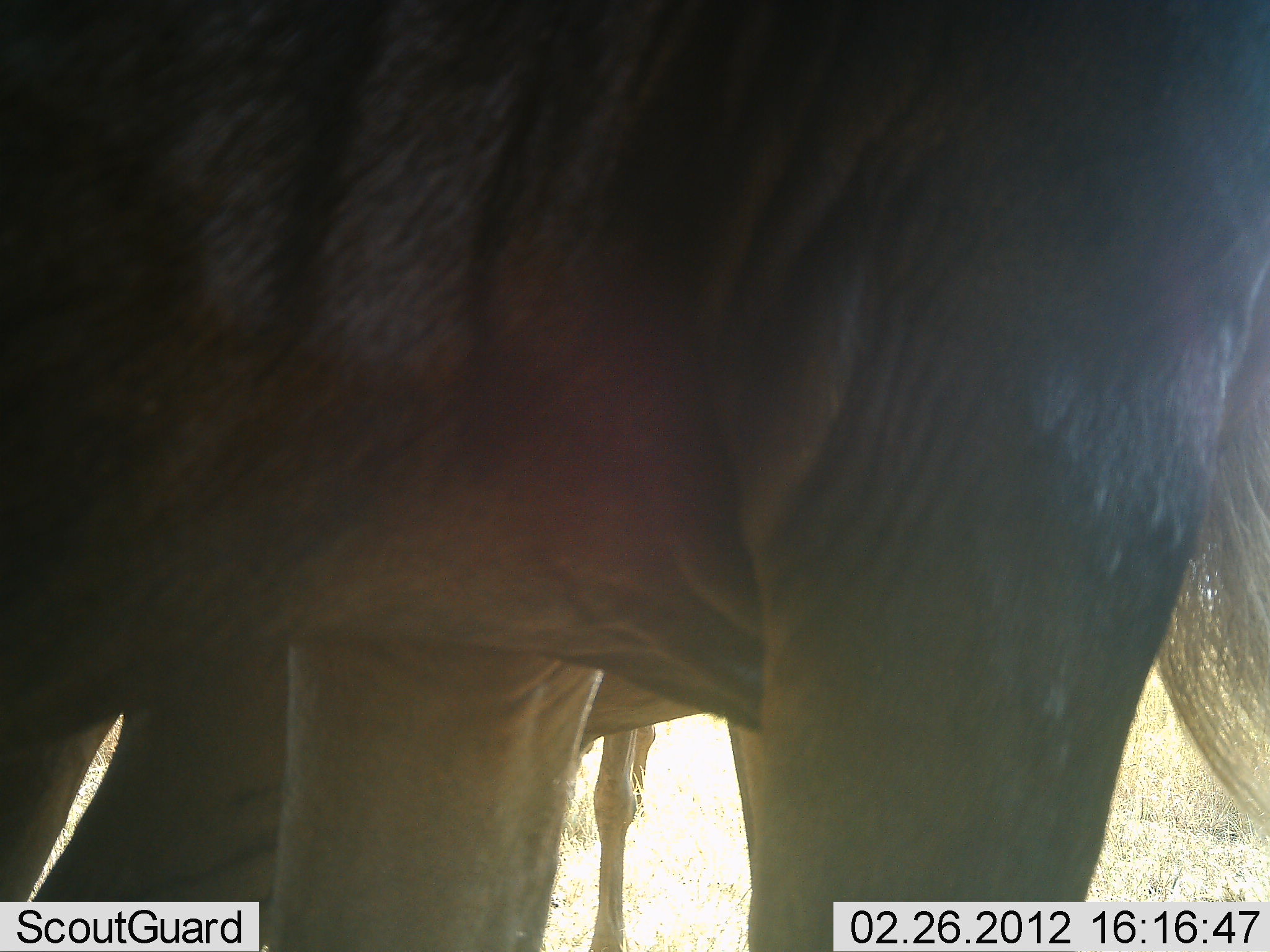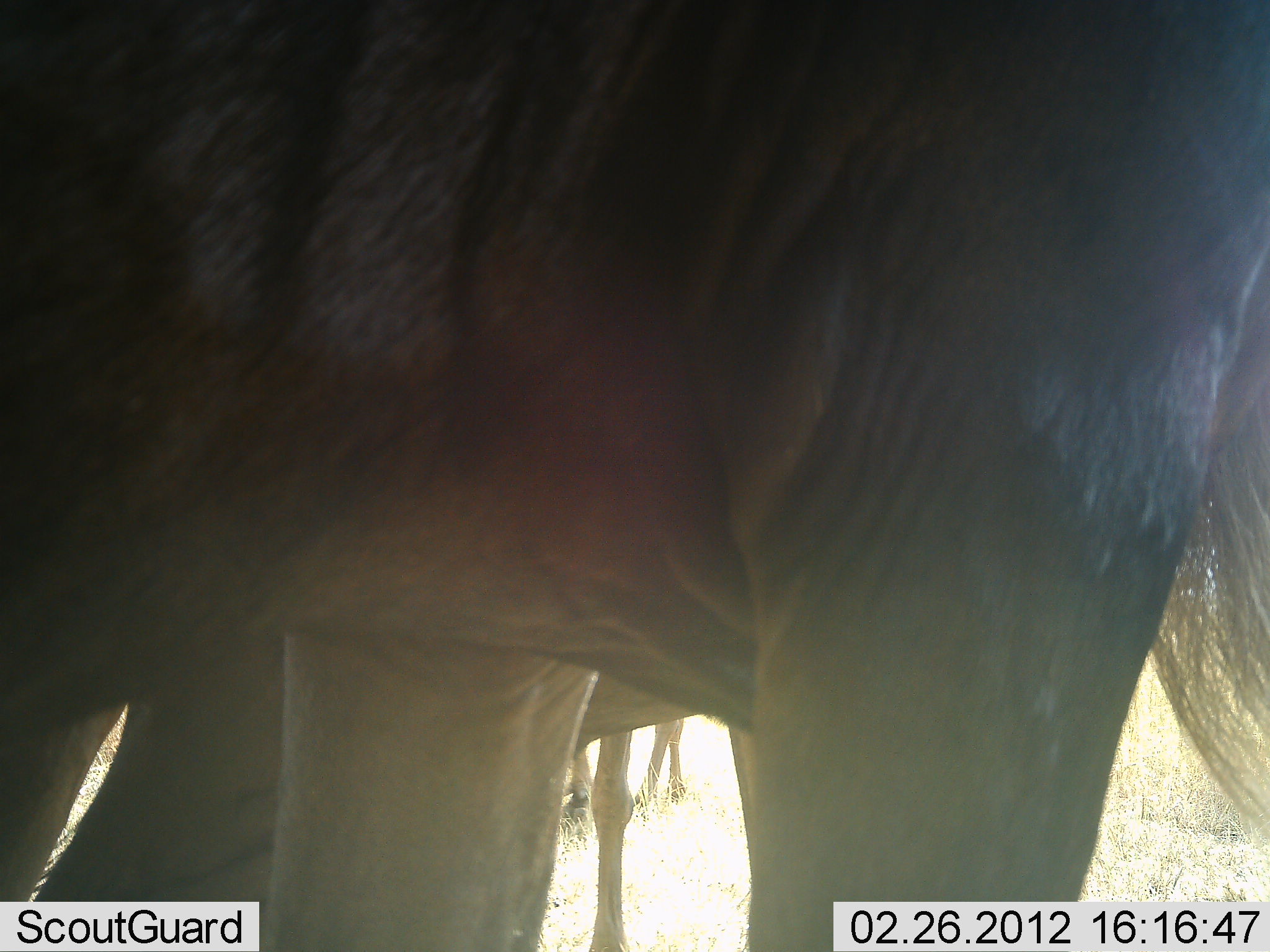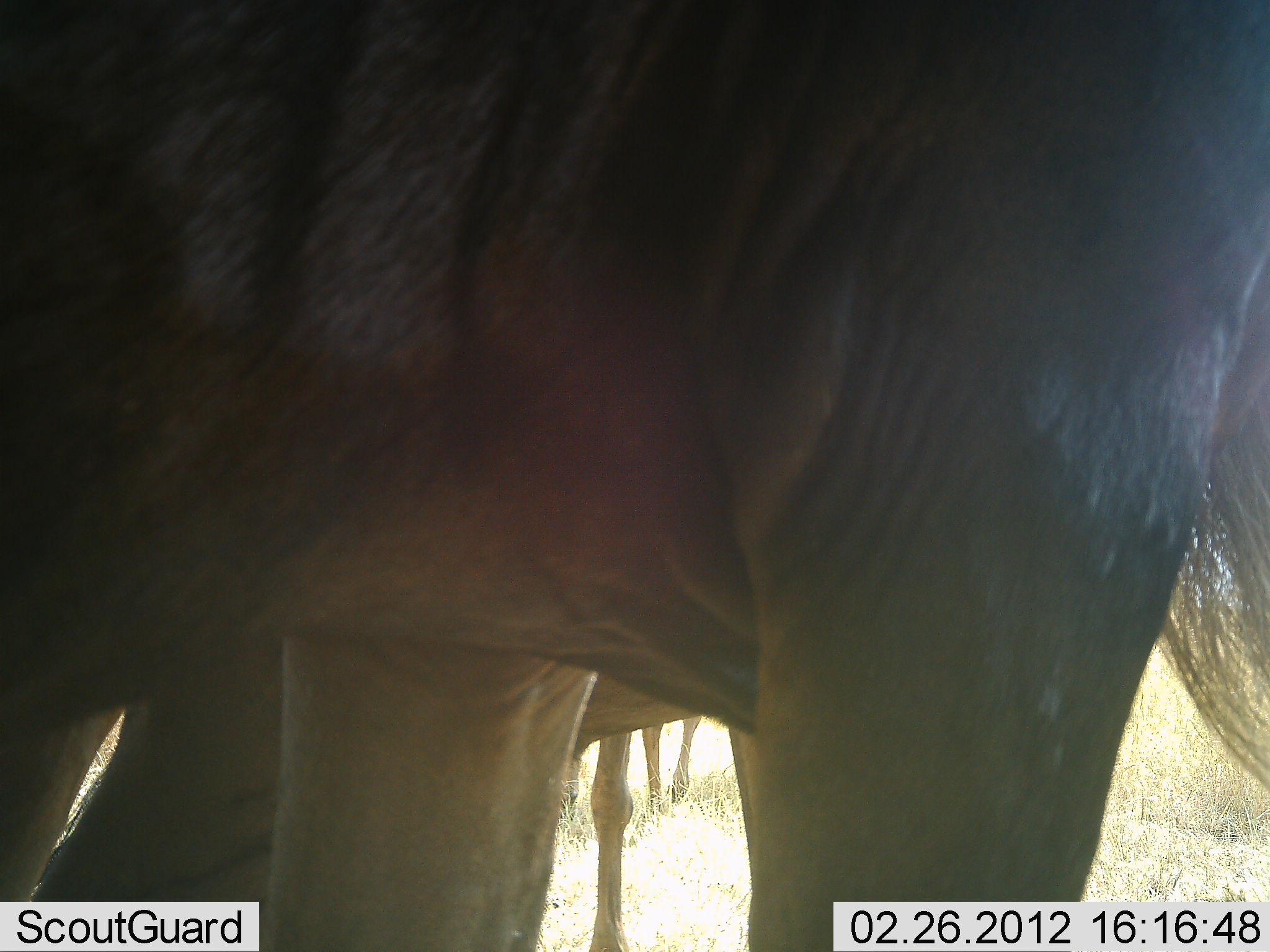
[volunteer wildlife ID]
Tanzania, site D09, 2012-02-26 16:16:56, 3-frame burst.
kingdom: Animalia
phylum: Chordata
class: Mammalia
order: Artiodactyla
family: Bovidae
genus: Connochaetes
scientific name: Connochaetes taurinus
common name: blue wildebeest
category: wildebeest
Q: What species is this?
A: Wildebeest (blue wildebeest) (Connochaetes taurinus).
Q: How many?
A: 3.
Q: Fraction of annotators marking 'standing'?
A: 93%.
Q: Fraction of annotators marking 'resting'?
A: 0%.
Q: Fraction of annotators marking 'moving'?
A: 14%.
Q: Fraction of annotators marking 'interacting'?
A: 0%.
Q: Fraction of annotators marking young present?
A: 7%.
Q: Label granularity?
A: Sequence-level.